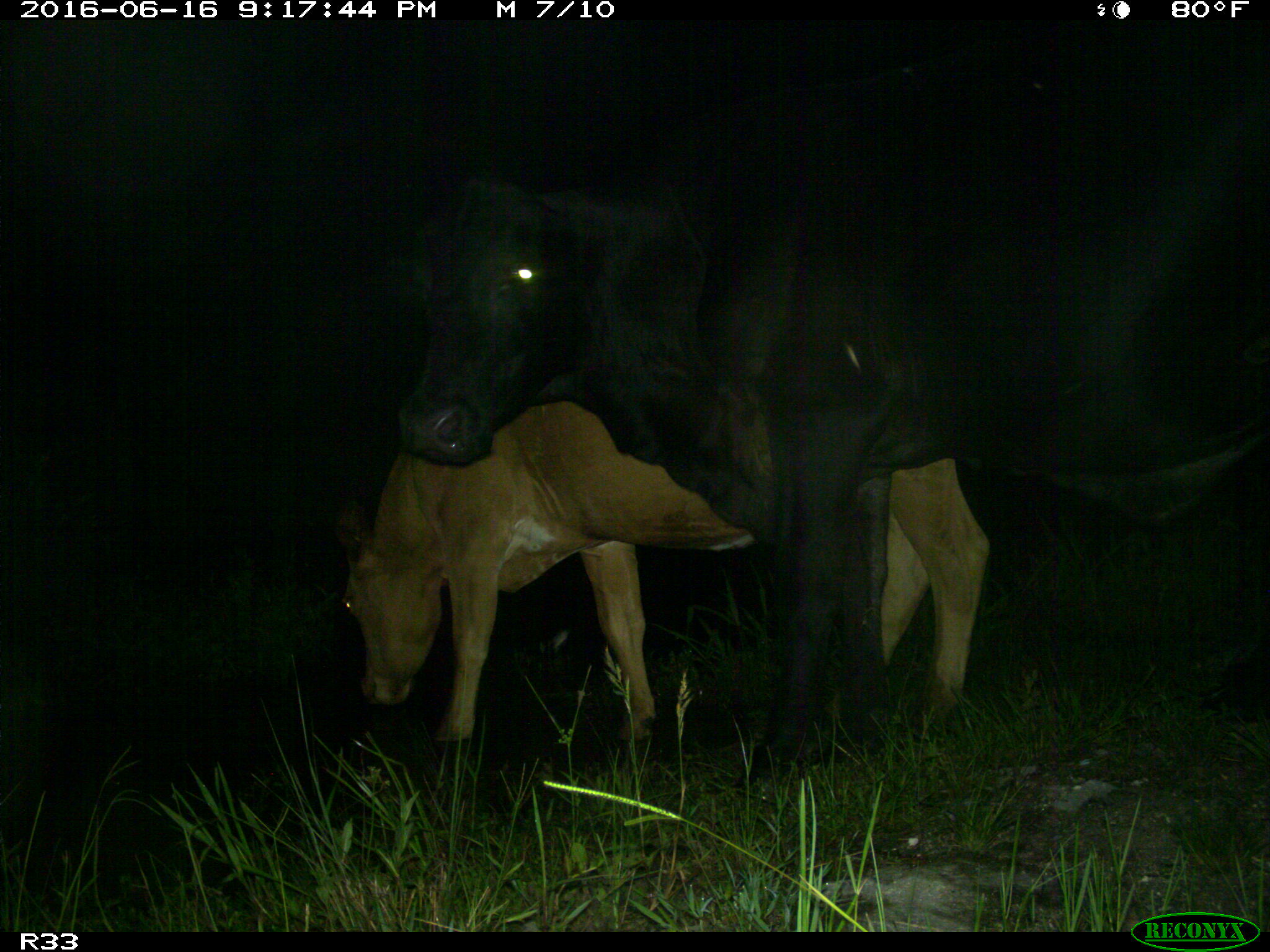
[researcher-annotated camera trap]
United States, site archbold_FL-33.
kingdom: Animalia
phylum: Chordata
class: Mammalia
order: Artiodactyla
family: Bovidae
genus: Bos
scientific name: Bos taurus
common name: domestic cow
Bos taurus (domestic cow).